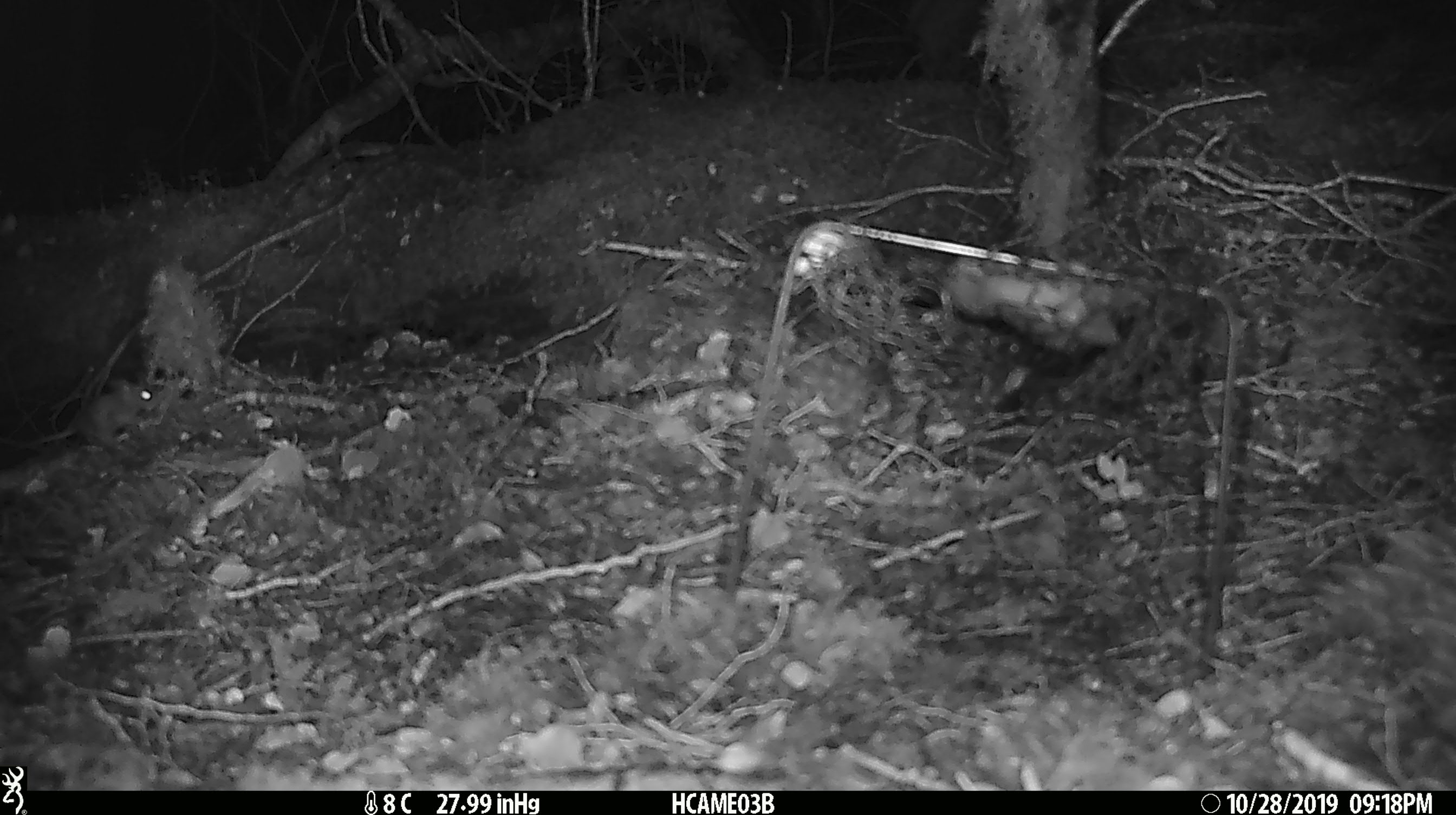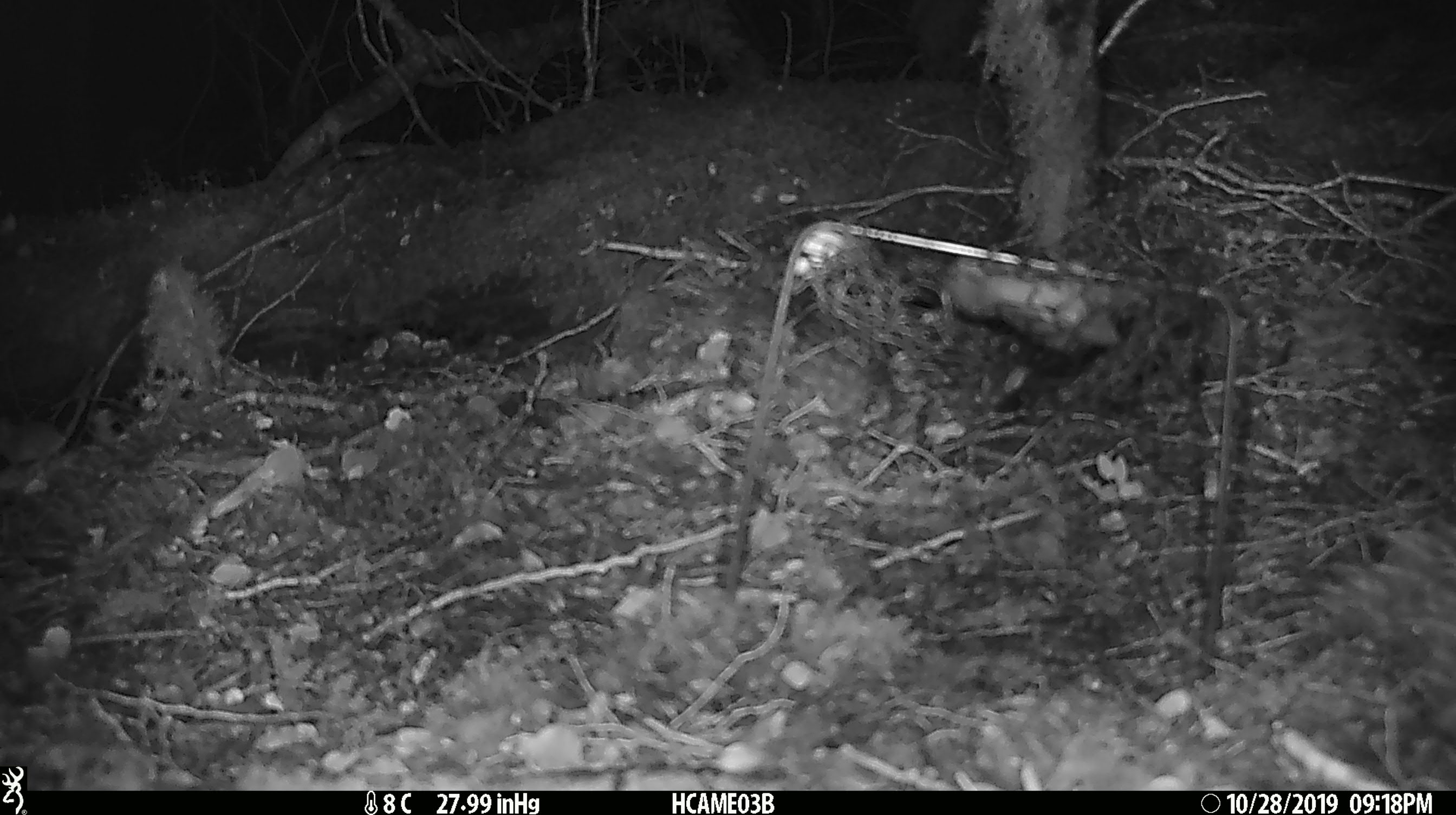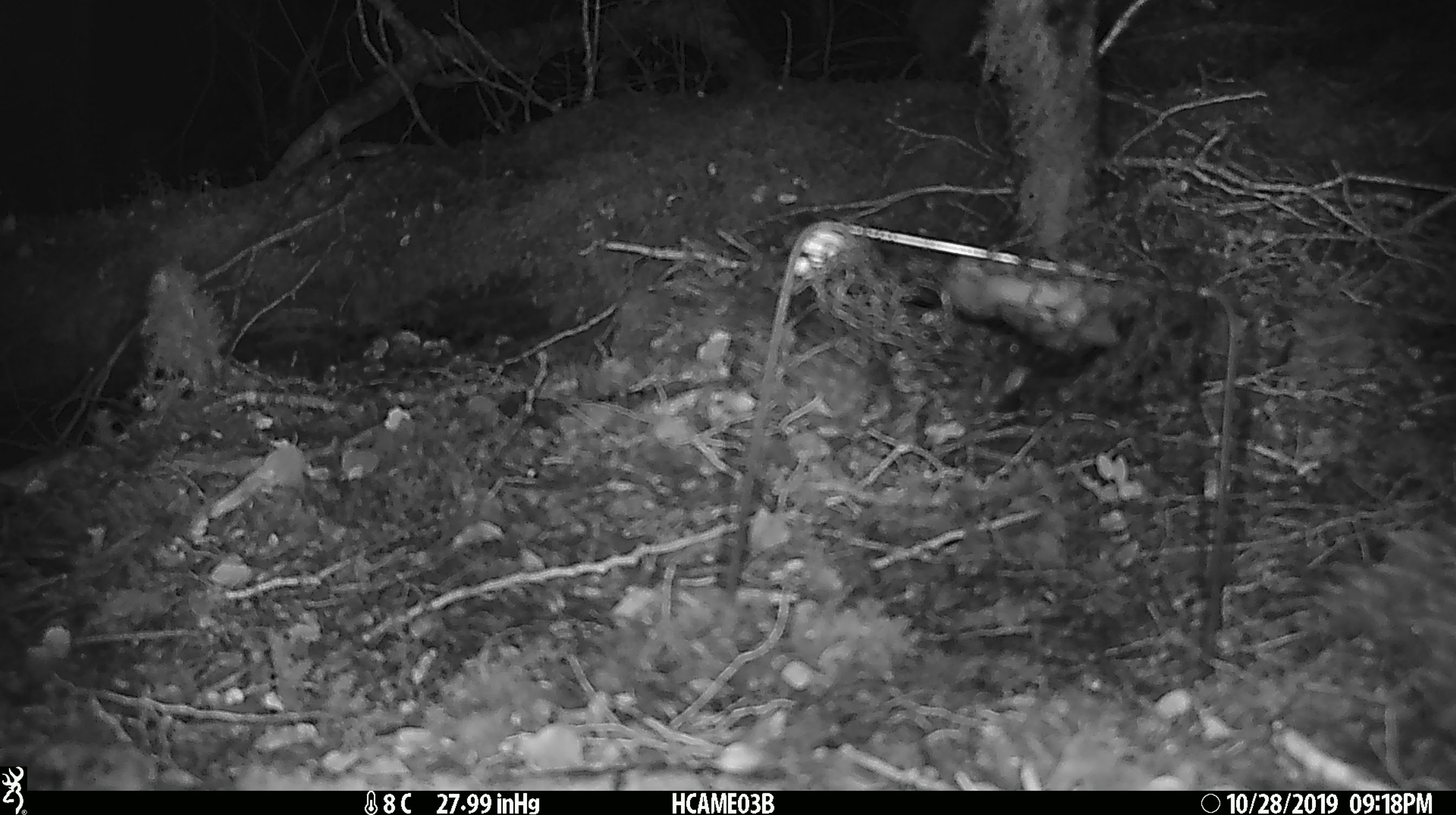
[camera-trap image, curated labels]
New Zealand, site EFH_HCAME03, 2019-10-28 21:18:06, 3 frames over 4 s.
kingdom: Animalia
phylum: Chordata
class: Mammalia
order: Rodentia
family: Muridae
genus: Mus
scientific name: Mus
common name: mouse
Mouse (Mus).